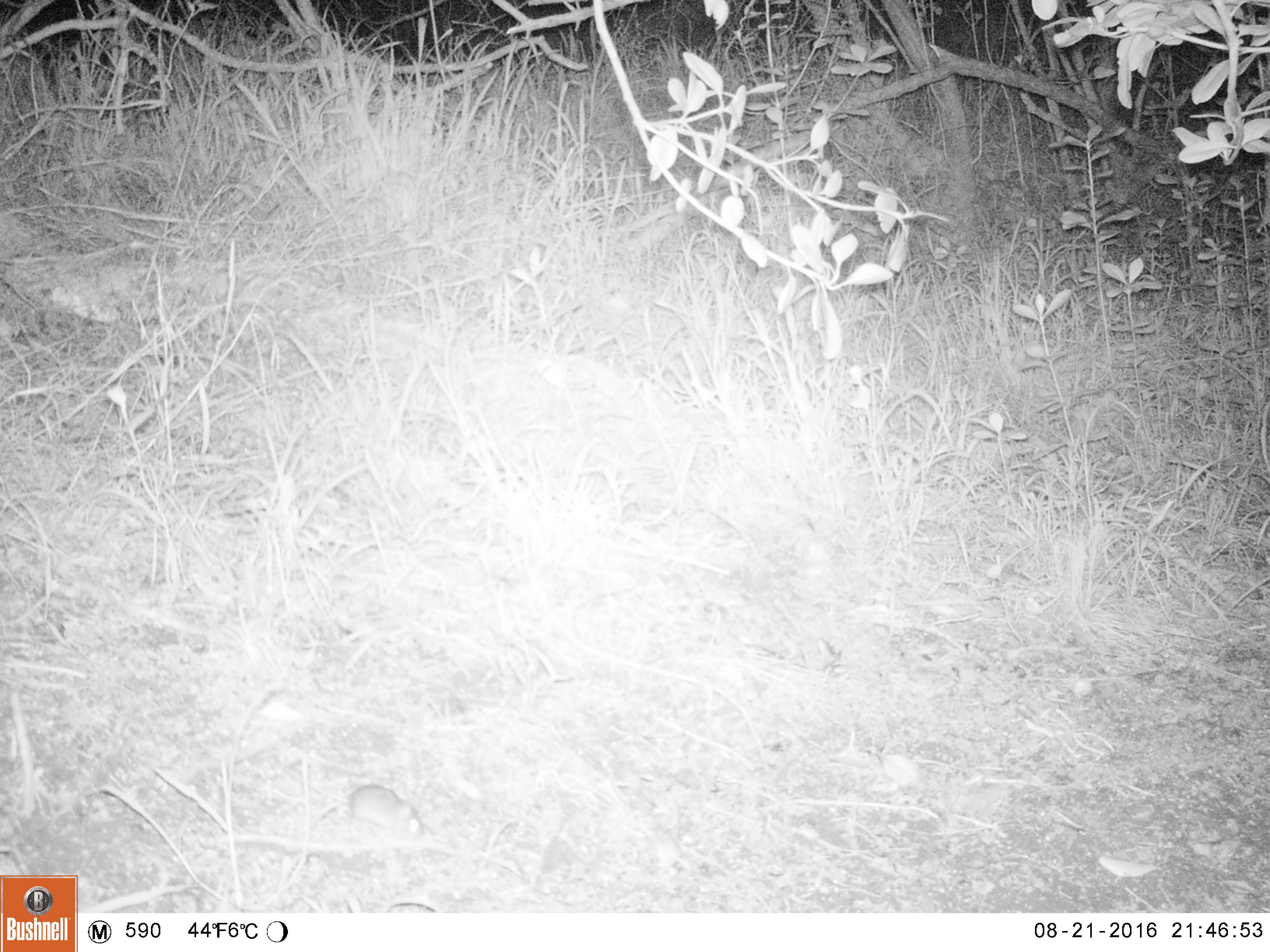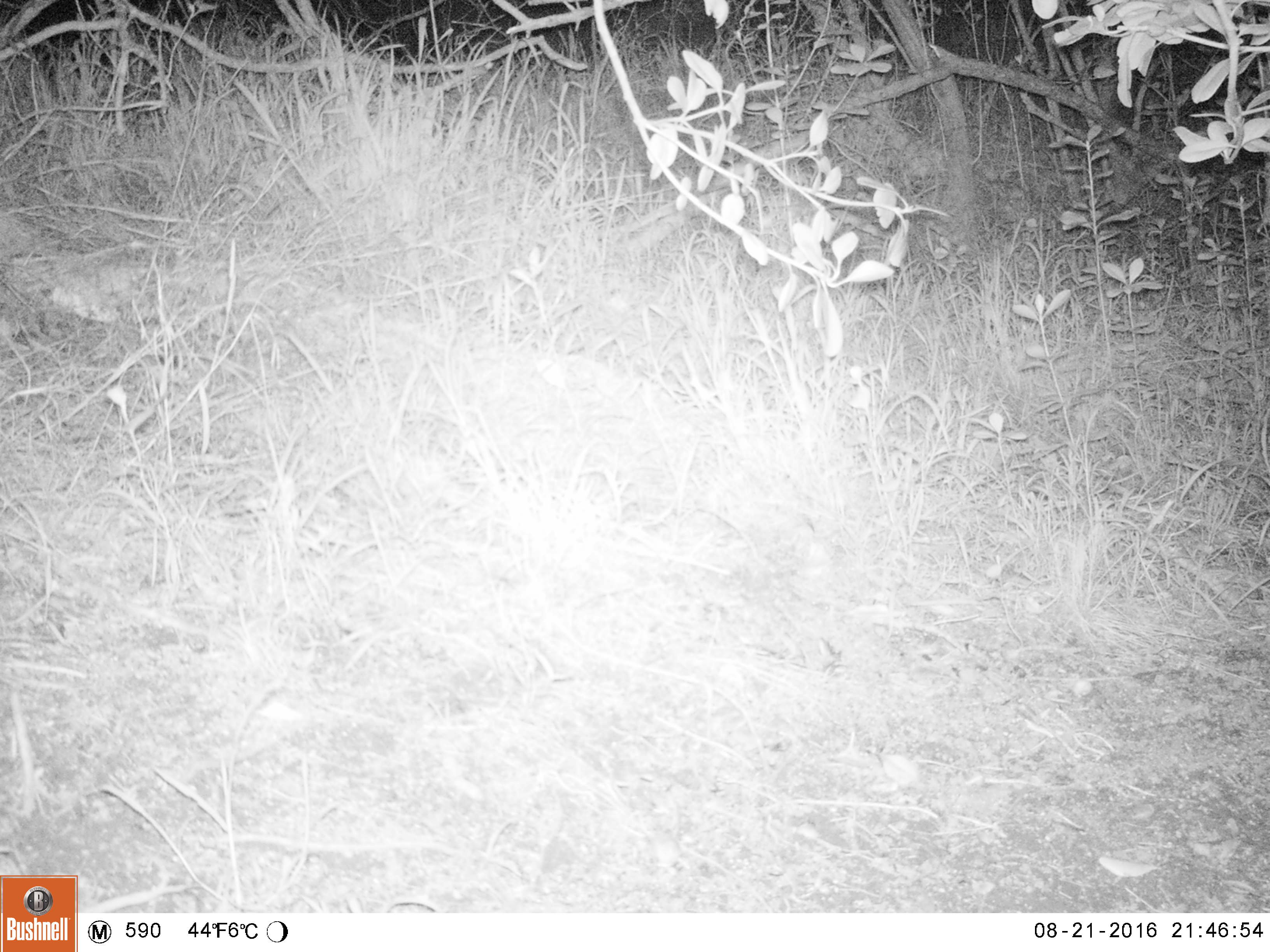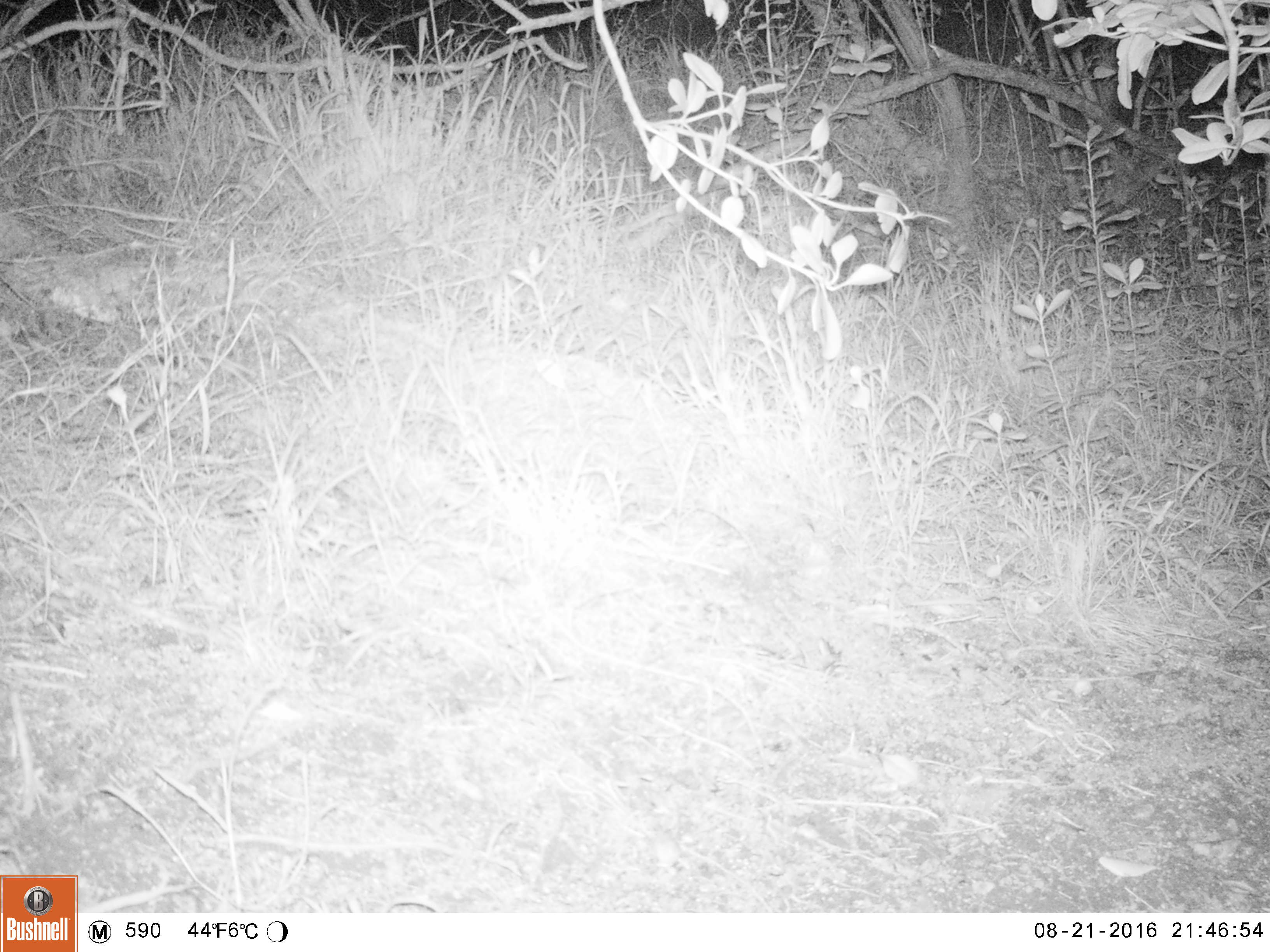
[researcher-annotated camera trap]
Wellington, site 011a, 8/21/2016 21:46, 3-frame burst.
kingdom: Animalia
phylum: Chordata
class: Mammalia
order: Rodentia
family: Muridae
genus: Mus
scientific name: Mus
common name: mouse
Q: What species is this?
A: Mouse (Mus).